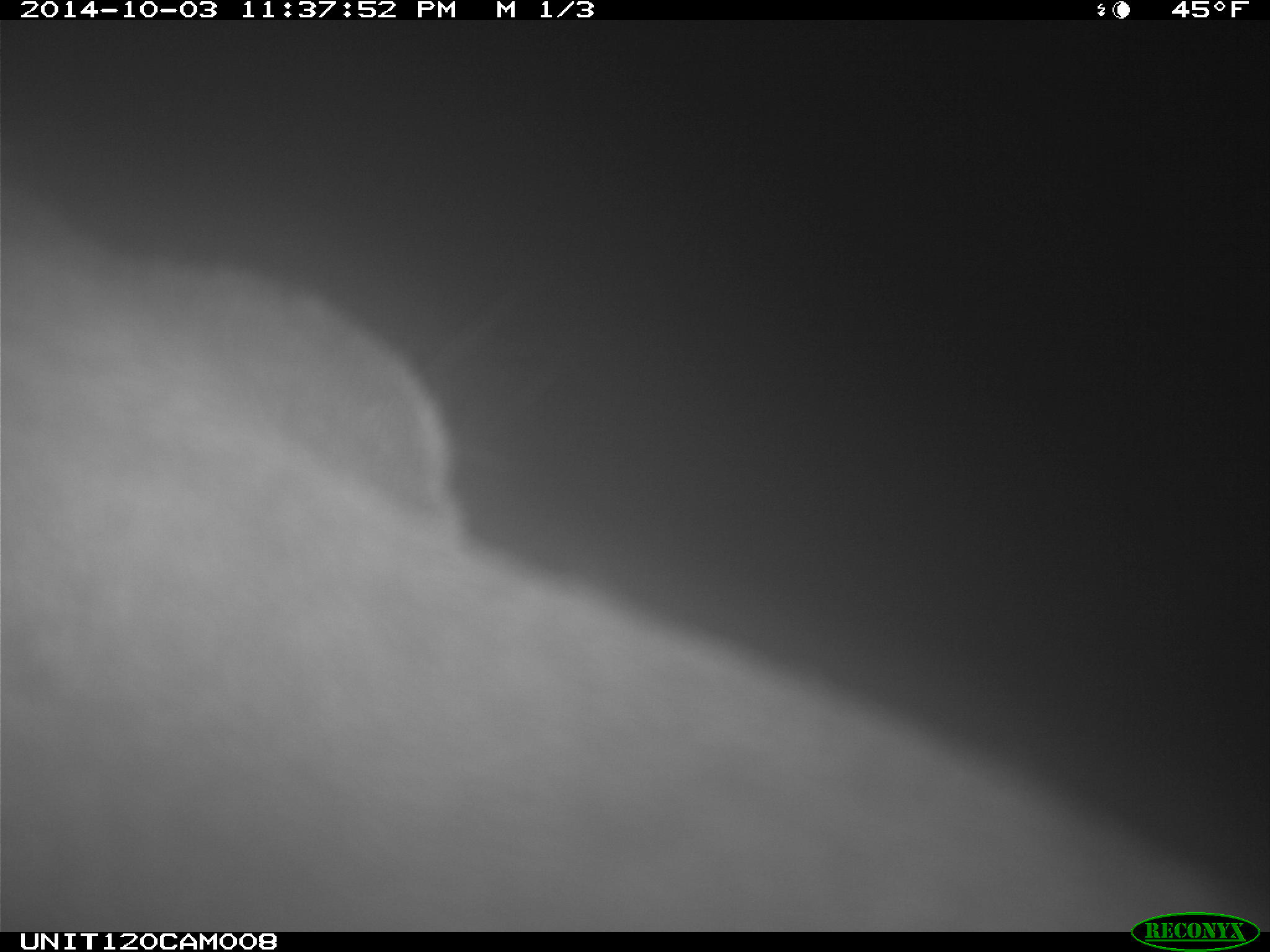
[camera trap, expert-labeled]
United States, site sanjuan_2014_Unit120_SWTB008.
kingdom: Animalia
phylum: Chordata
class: Mammalia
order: Artiodactyla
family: Cervidae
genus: Cervus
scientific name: Cervus elaphus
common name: red deer